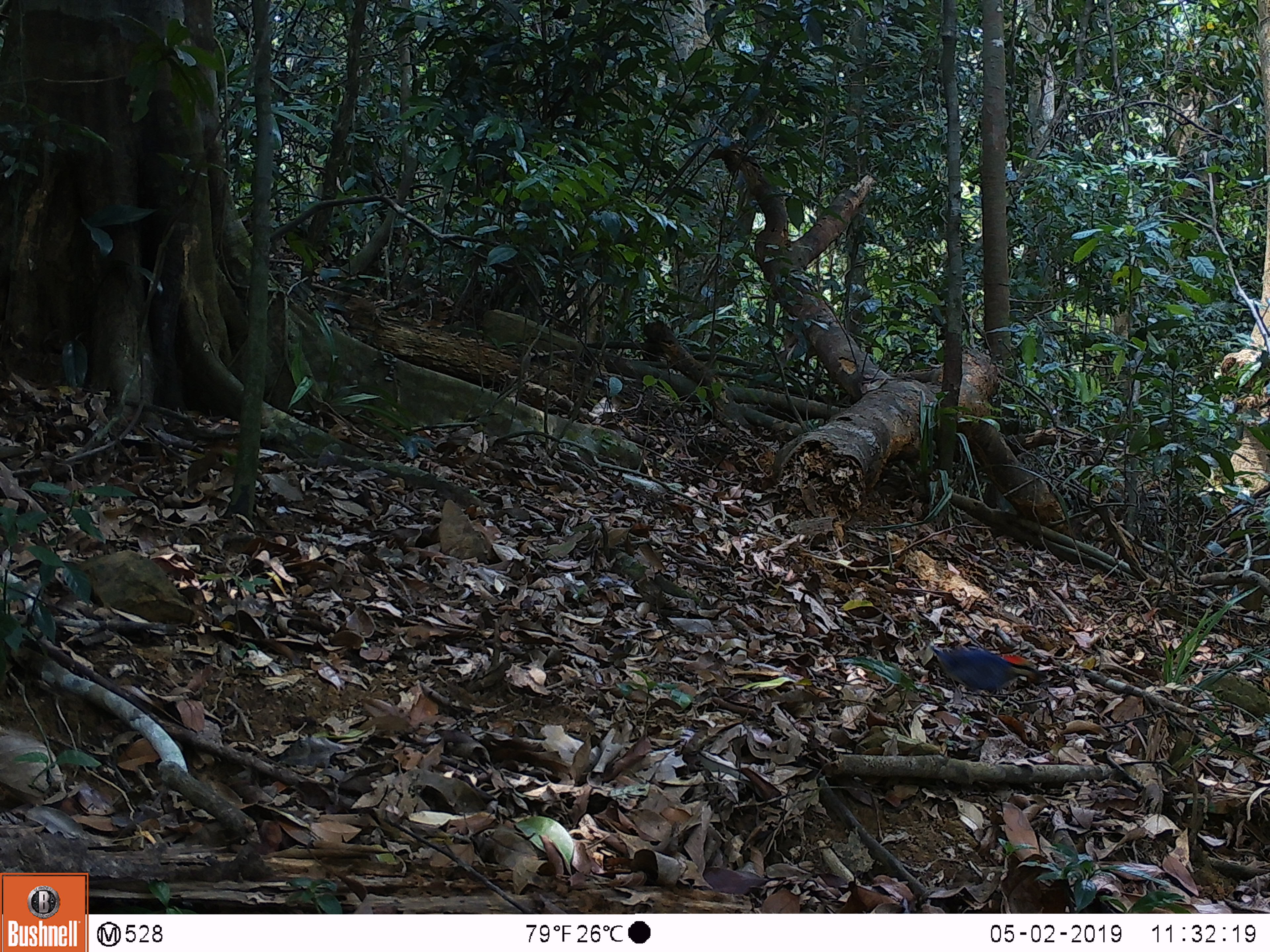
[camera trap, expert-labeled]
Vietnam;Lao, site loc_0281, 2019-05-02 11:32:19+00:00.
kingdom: Animalia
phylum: Chordata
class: Aves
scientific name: Aves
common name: bird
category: unidentified bird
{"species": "unidentified bird (bird) (Aves)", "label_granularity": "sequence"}